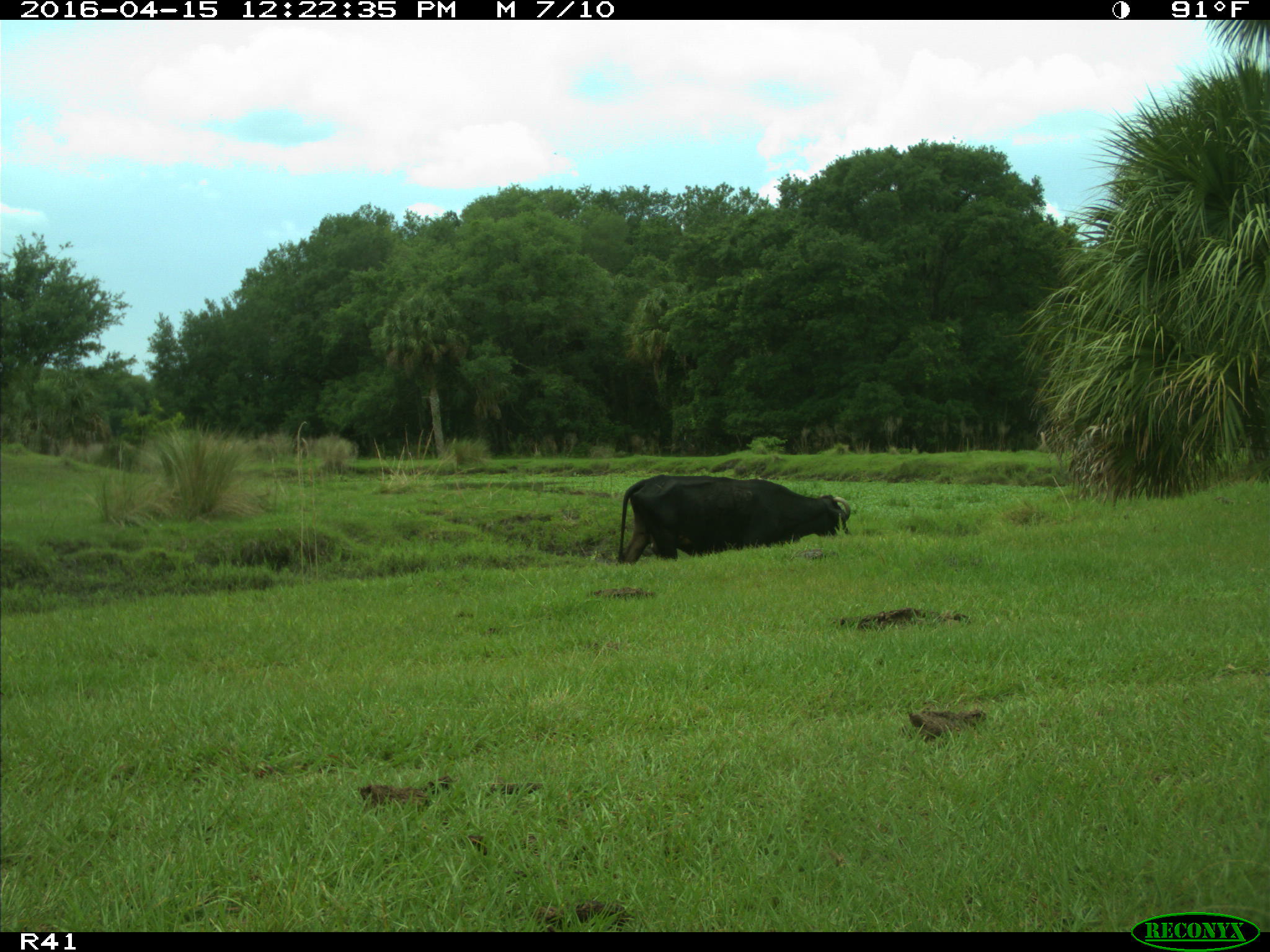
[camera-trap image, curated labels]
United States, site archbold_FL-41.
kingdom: Animalia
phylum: Chordata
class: Mammalia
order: Artiodactyla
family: Bovidae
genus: Bos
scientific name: Bos taurus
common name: domestic cow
Bos taurus (domestic cow).